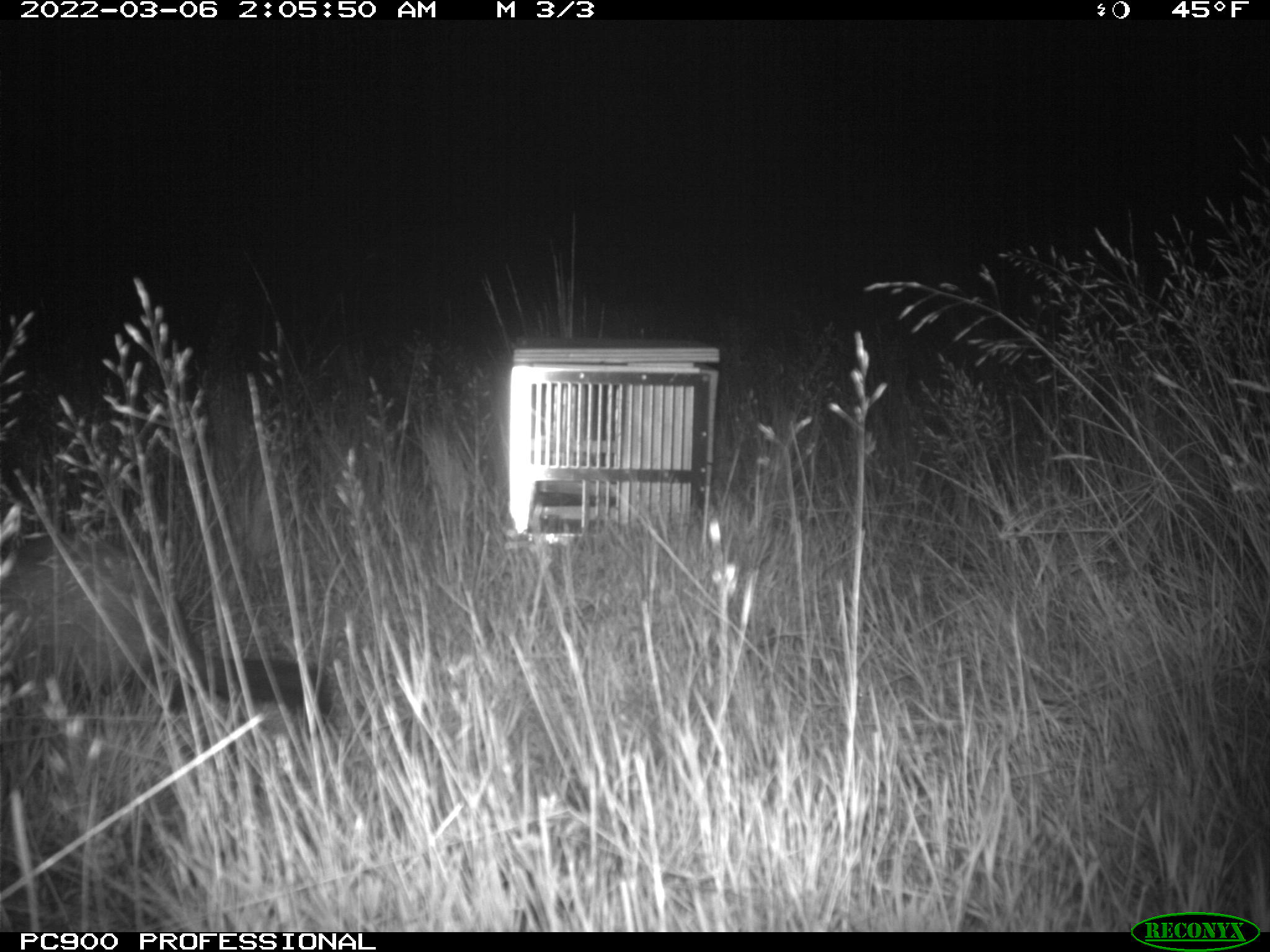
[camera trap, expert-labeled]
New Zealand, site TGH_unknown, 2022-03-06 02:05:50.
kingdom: Animalia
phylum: Chordata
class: Mammalia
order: Carnivora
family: Mustelidae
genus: Mustela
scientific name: Mustela furo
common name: ferret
Ferret (Mustela furo).